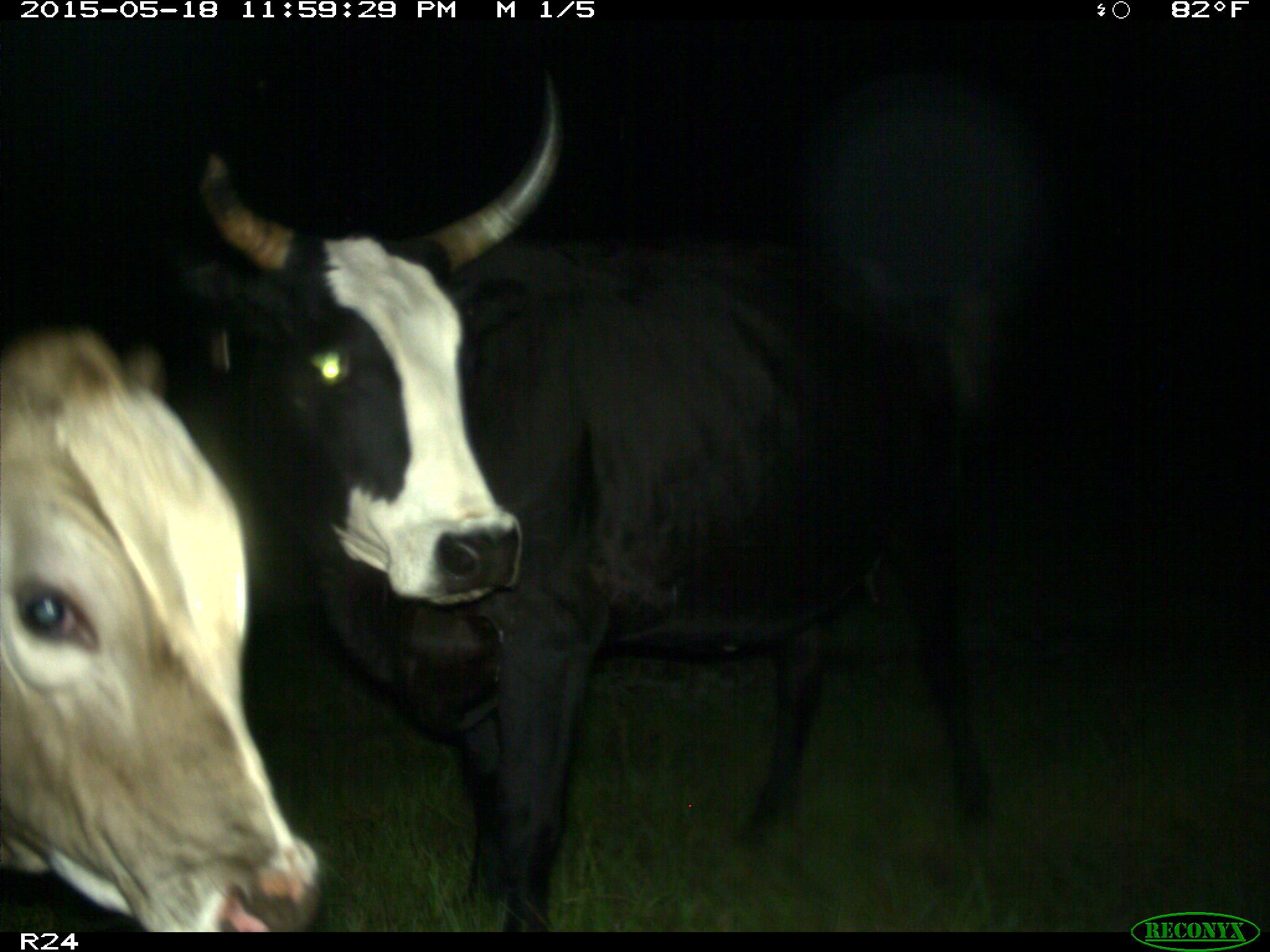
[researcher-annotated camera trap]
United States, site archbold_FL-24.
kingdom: Animalia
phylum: Chordata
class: Mammalia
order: Artiodactyla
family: Bovidae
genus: Bos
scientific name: Bos taurus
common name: domestic cow